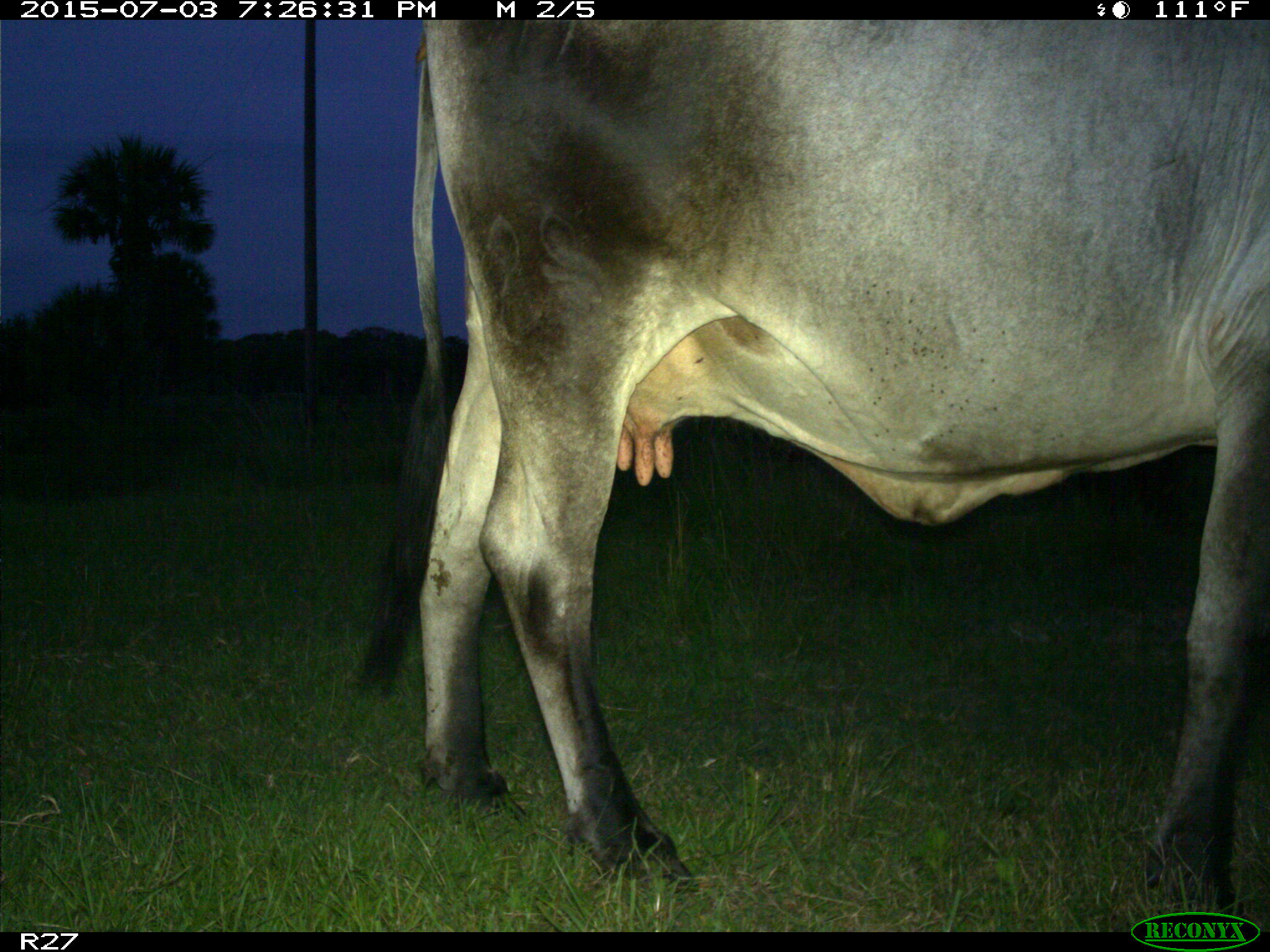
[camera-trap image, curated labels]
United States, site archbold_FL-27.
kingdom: Animalia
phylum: Chordata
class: Mammalia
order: Artiodactyla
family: Bovidae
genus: Bos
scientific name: Bos taurus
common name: domestic cow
Bos taurus (domestic cow).